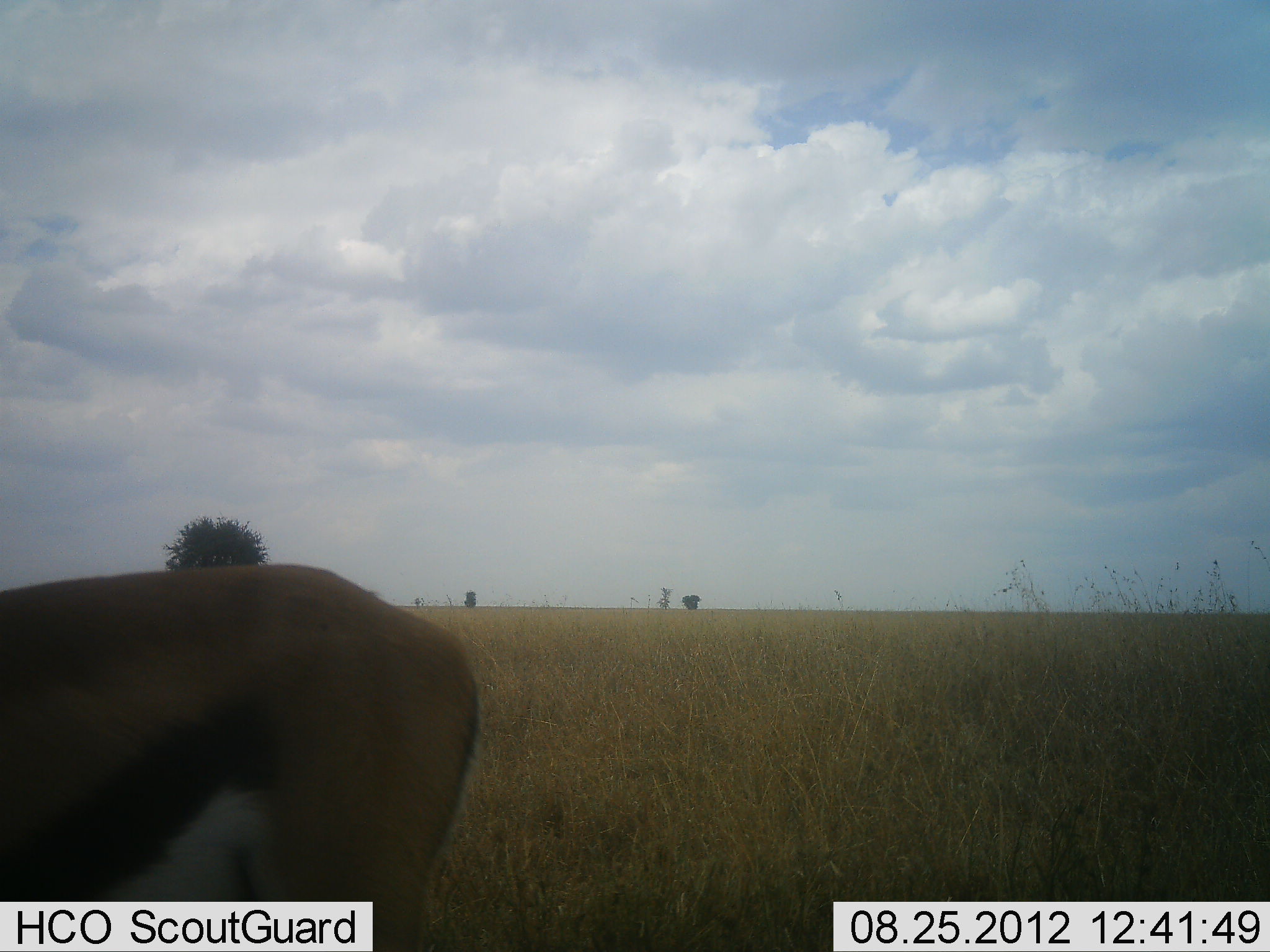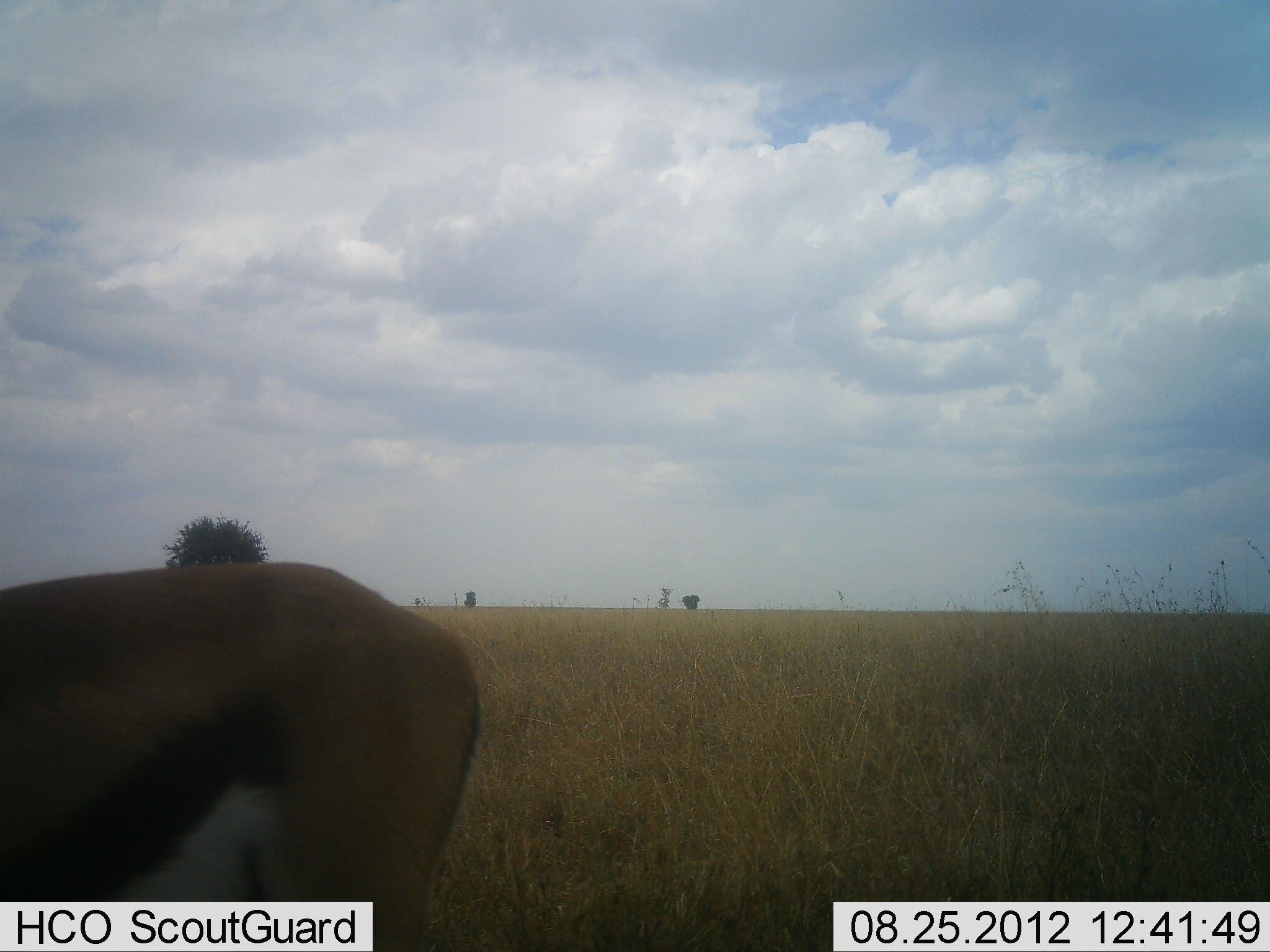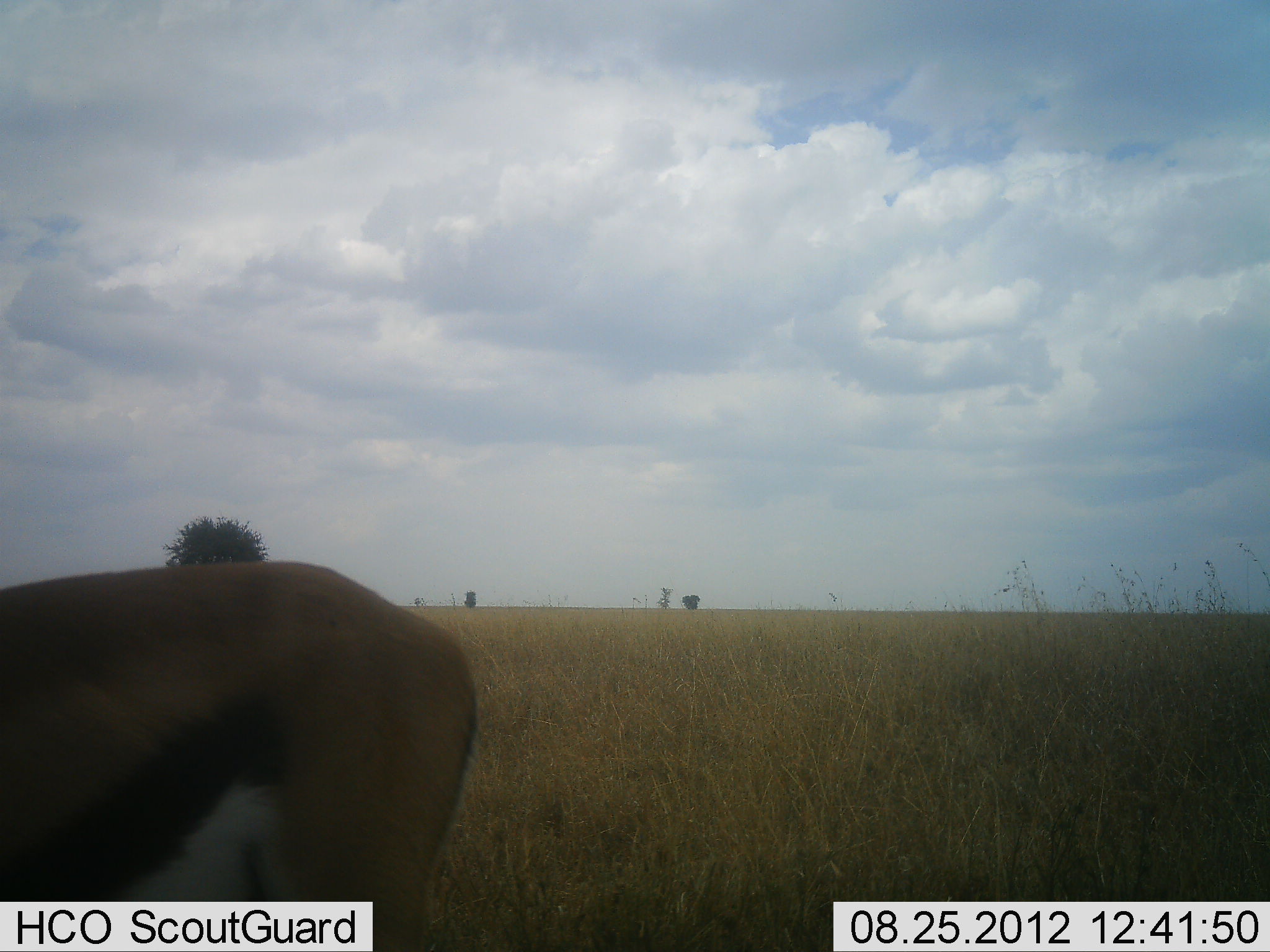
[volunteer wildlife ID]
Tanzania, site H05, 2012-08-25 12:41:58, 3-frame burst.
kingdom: Animalia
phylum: Chordata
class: Mammalia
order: Artiodactyla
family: Bovidae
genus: Eudorcas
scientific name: Eudorcas thomsonii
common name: thomson's gazelle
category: gazellethomsons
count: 1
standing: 60%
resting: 10%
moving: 10%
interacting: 0%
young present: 0%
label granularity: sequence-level